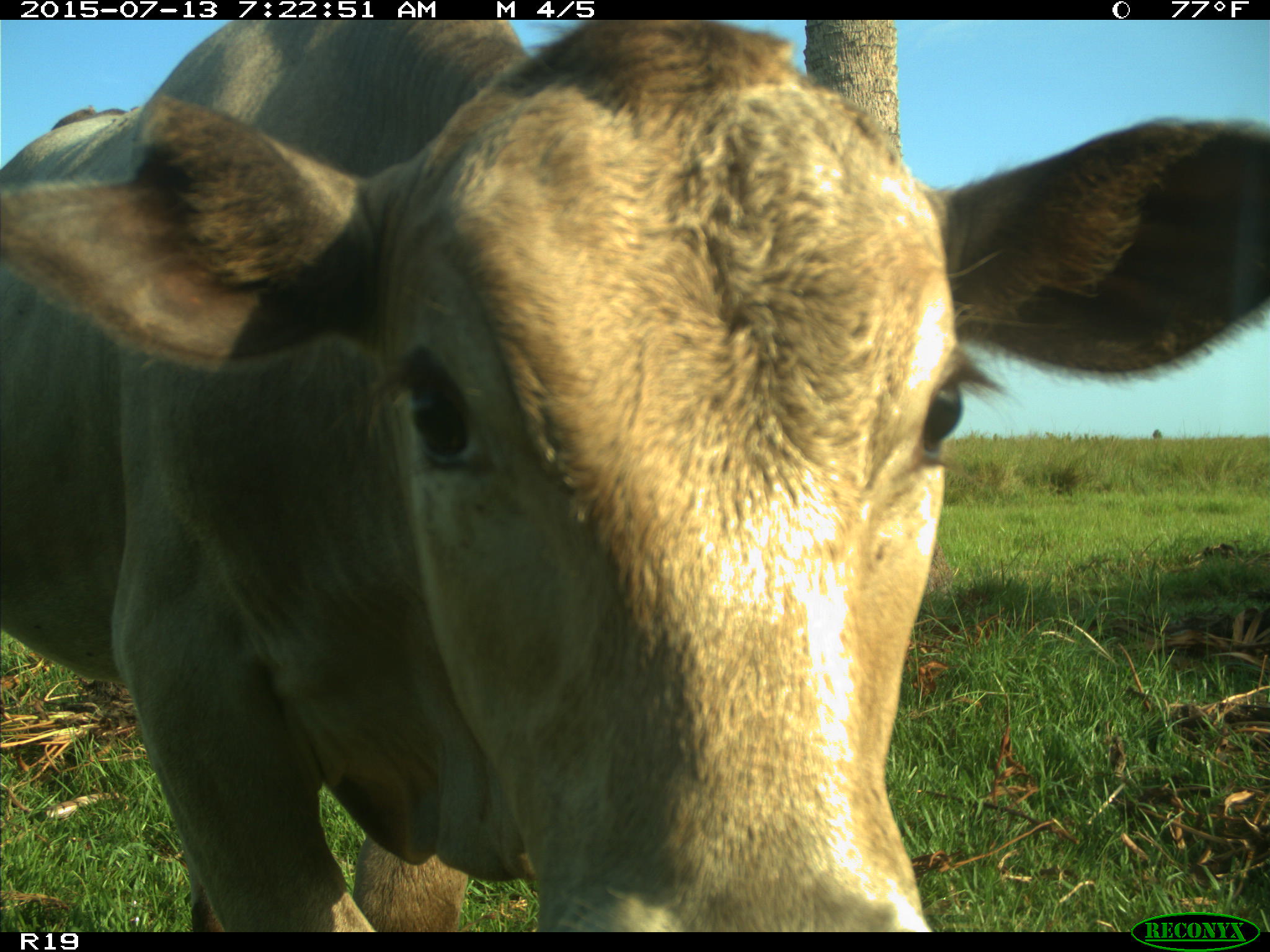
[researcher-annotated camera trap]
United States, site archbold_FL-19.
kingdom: Animalia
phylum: Chordata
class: Mammalia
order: Artiodactyla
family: Bovidae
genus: Bos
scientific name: Bos taurus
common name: domestic cow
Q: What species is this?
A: Bos taurus (domestic cow).